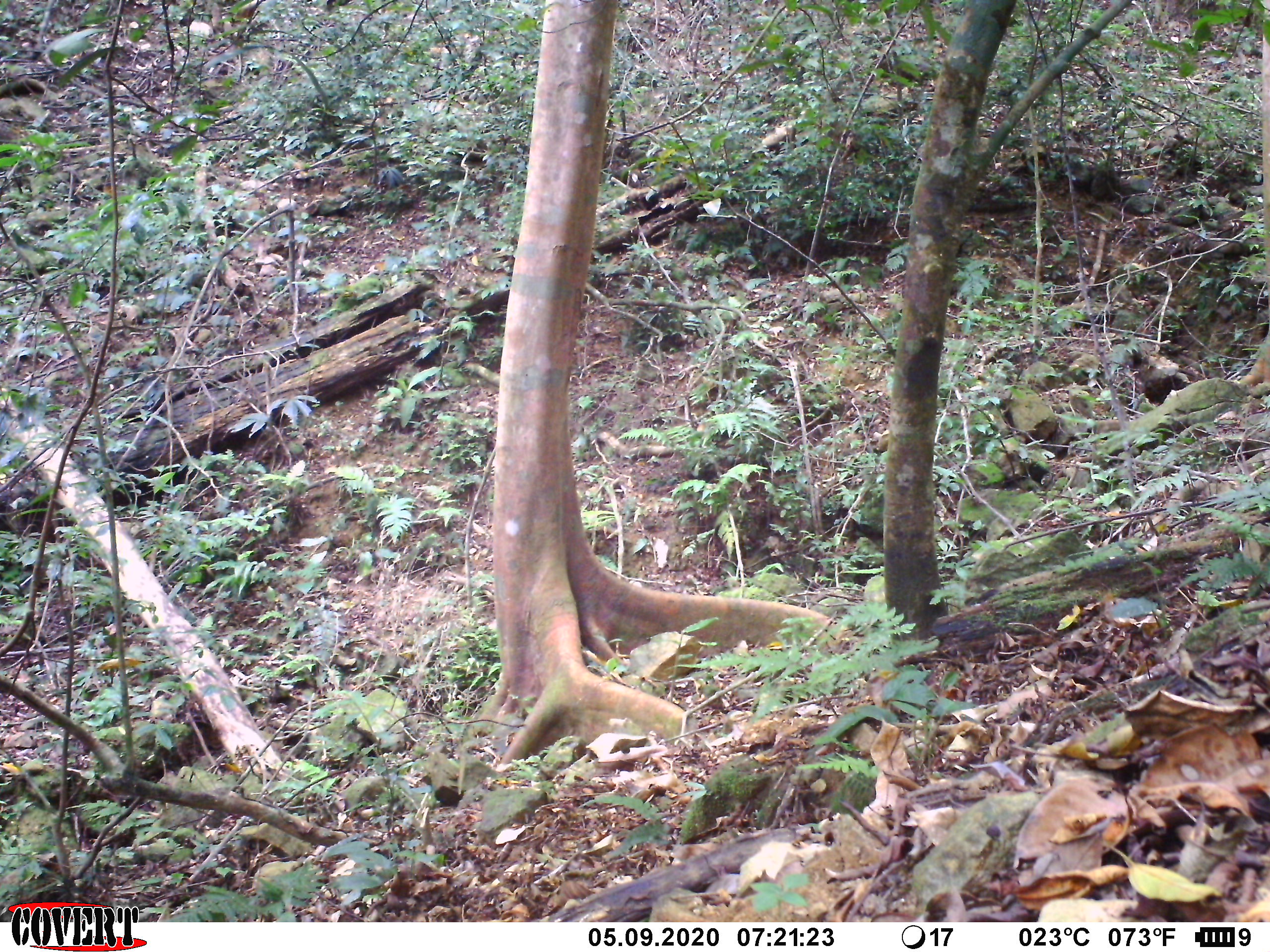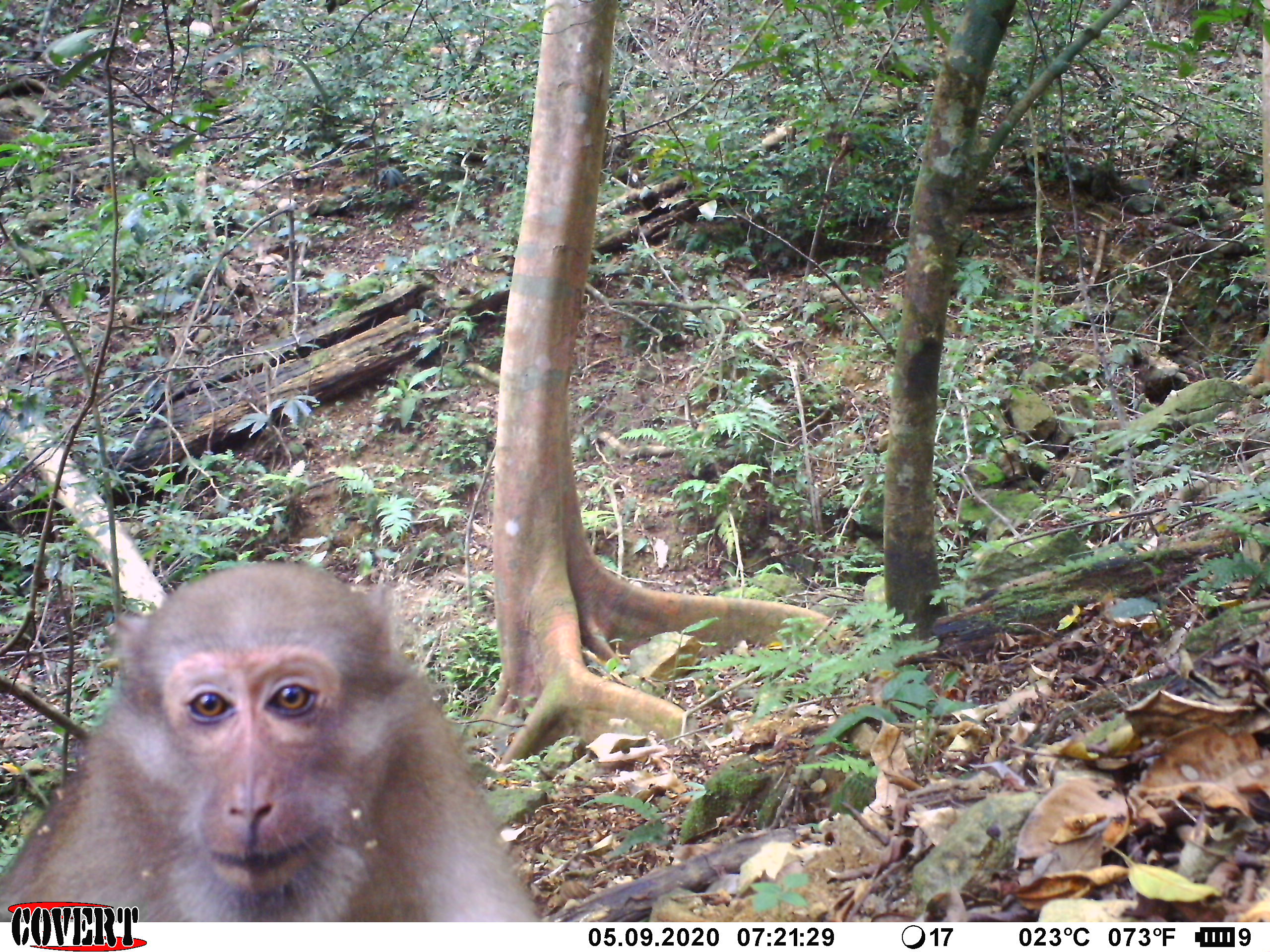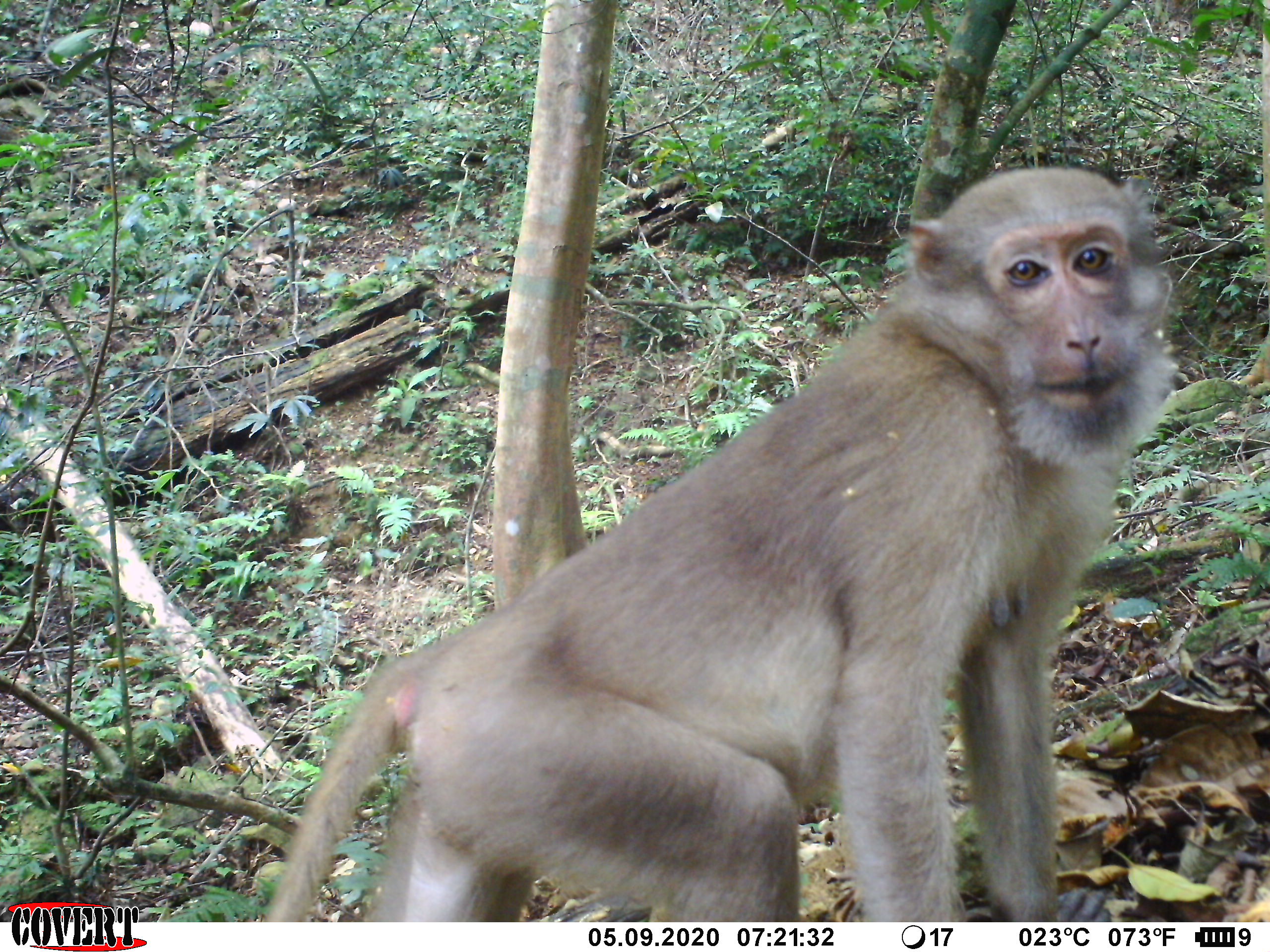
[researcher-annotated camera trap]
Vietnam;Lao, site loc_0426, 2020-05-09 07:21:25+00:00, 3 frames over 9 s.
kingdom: Animalia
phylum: Chordata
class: Mammalia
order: Primates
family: Cercopithecidae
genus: Macaca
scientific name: Macaca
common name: macaques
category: assam or rhesus macaque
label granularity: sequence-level